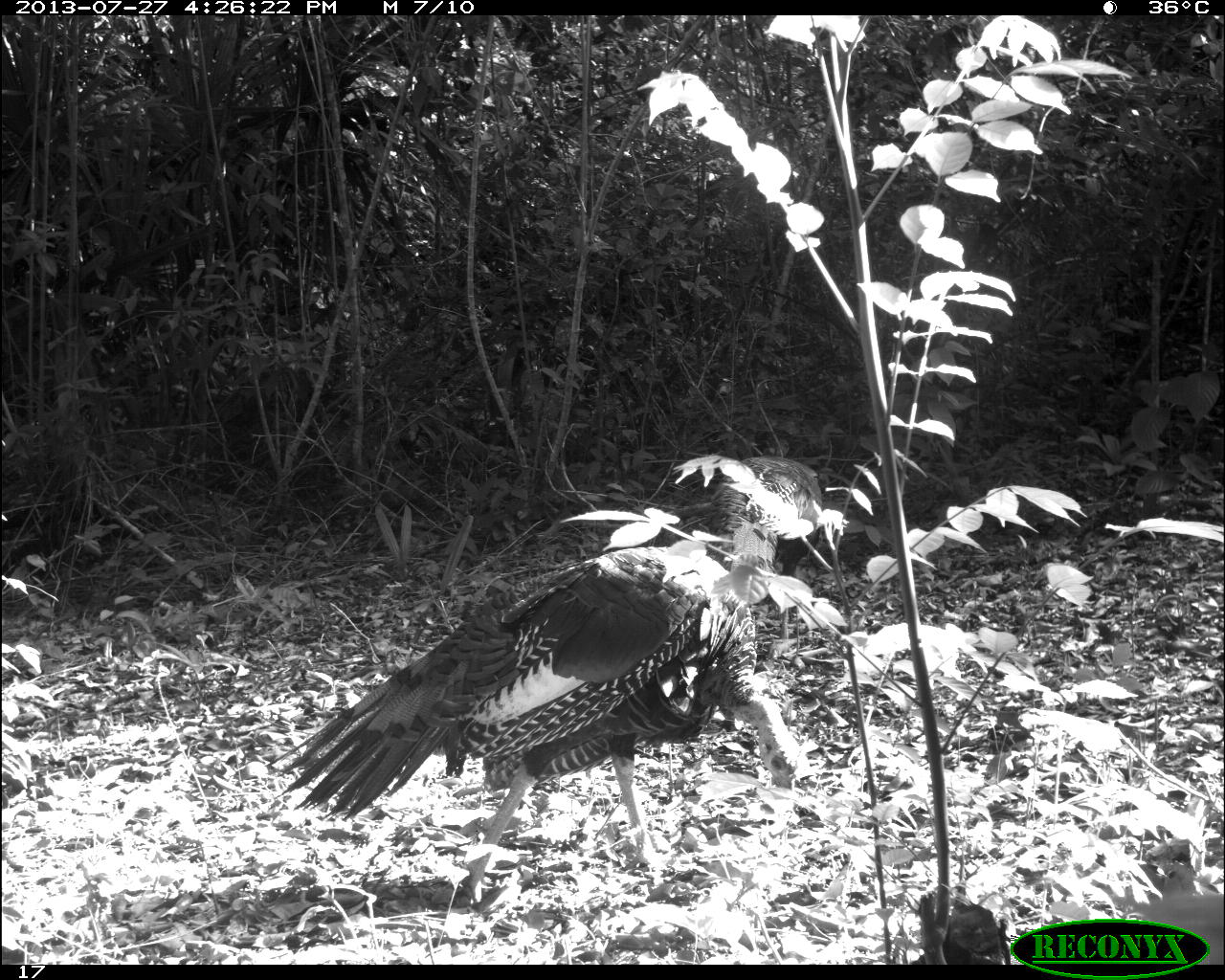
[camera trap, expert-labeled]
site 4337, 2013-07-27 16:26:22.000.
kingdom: Animalia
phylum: Chordata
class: Aves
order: Galliformes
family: Phasianidae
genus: Meleagris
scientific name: Meleagris ocellata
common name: ocellated turkey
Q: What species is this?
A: Meleagris ocellata (ocellated turkey).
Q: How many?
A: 2.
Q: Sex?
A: Male.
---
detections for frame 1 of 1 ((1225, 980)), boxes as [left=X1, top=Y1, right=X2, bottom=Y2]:
meleagris ocellata: [left=262, top=543, right=819, bottom=907]; [left=705, top=454, right=823, bottom=655]